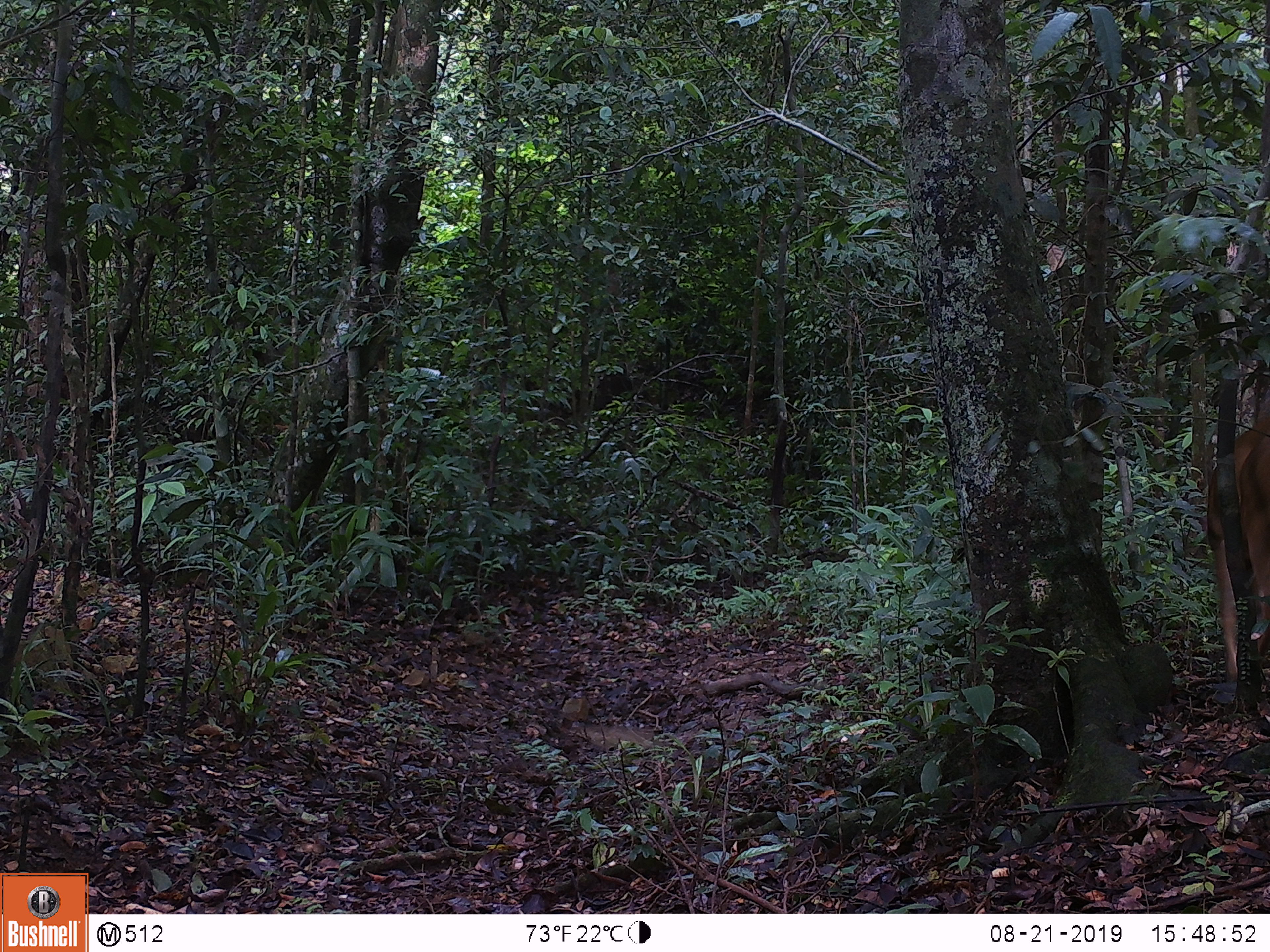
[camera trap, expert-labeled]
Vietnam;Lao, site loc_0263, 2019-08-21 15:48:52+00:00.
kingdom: Animalia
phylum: Chordata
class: Mammalia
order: Artiodactyla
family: Cervidae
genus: Muntiacus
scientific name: Muntiacus vuquangensis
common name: large-antlered muntjac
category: large antlered muntjac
Large antlered muntjac (large-antlered muntjac) (Muntiacus vuquangensis). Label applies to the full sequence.